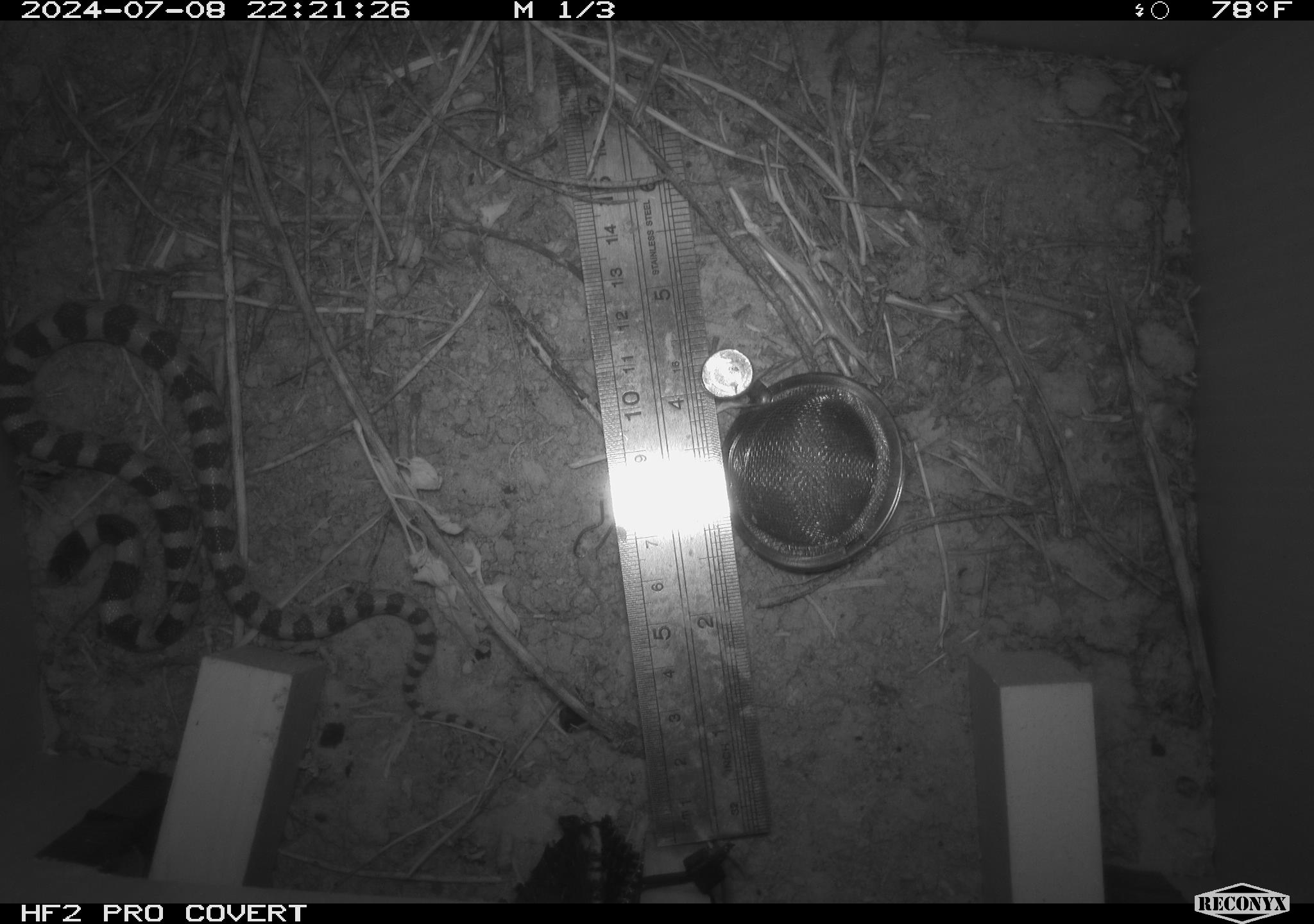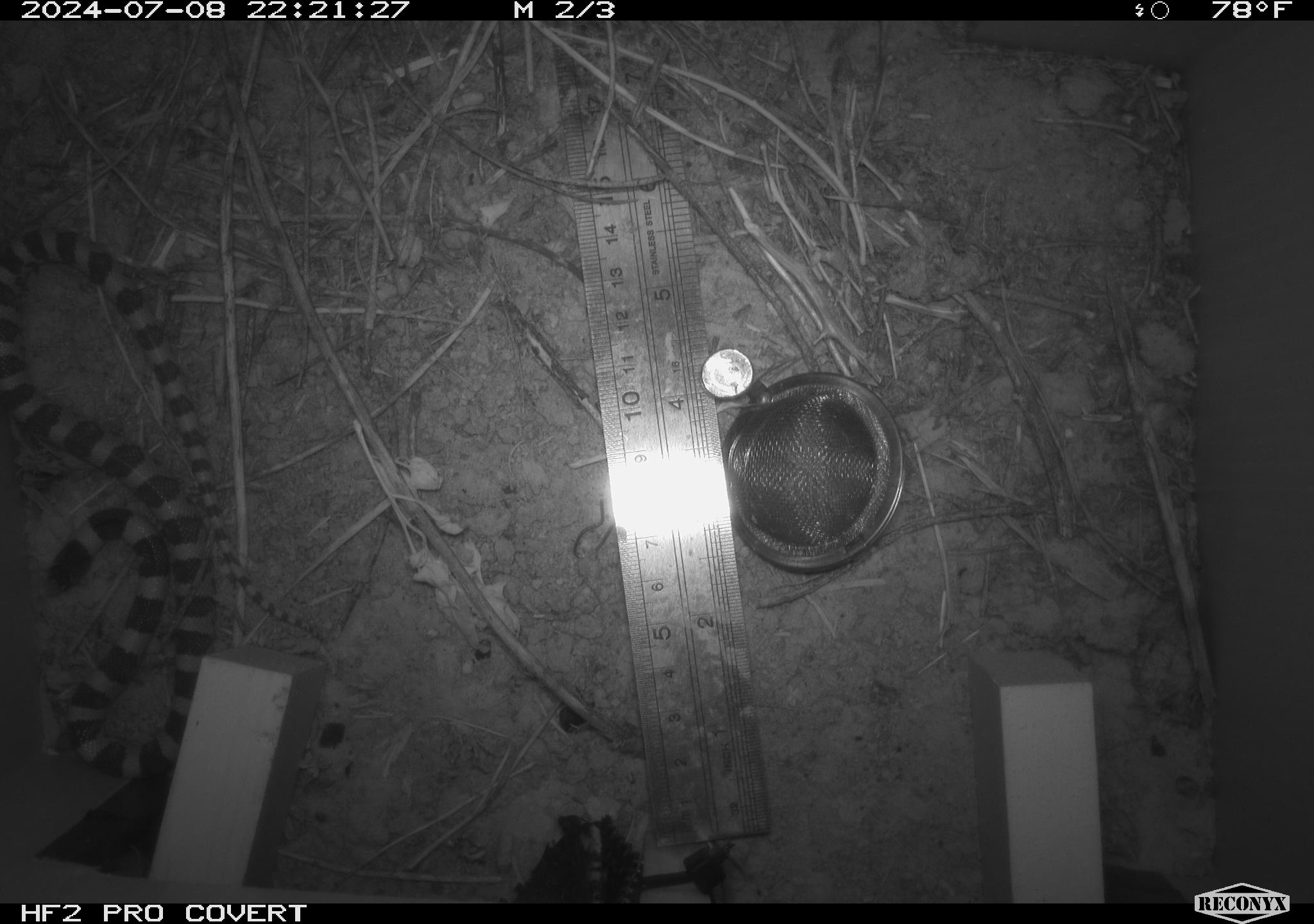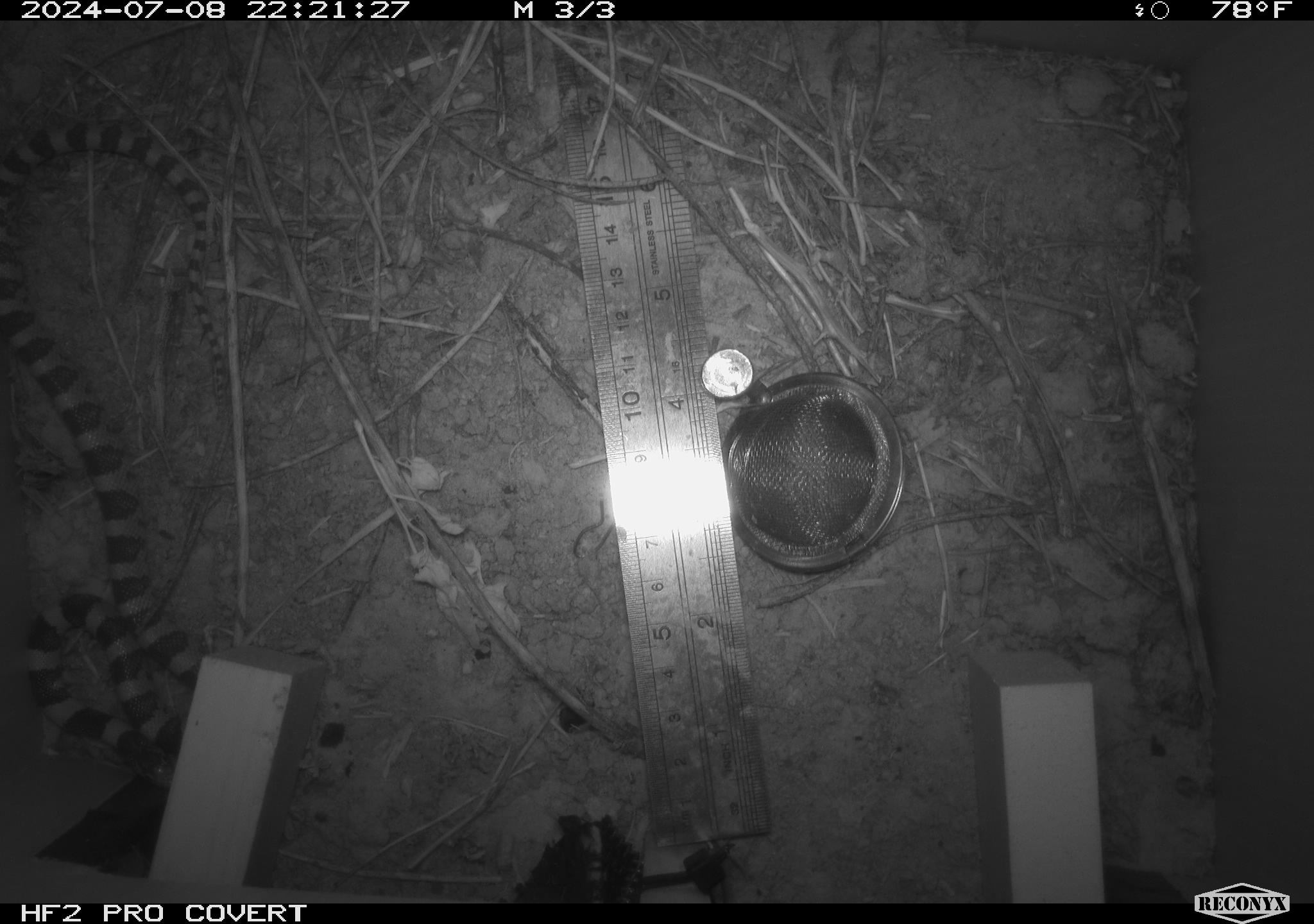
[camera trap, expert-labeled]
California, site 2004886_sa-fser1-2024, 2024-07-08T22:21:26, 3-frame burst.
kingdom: Animalia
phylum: Chordata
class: Reptilia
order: Squamata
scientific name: Squamata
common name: lizards and snakes